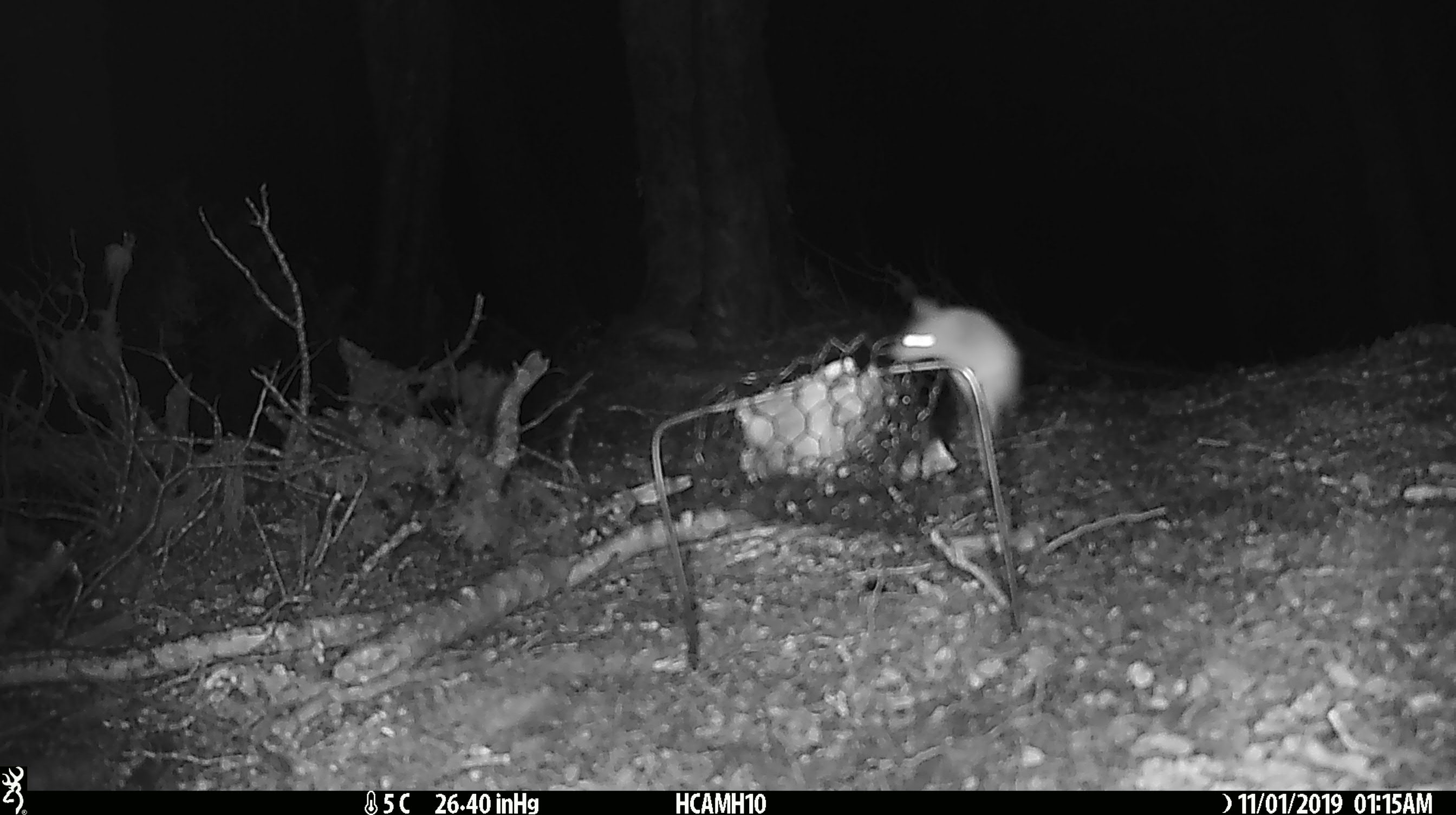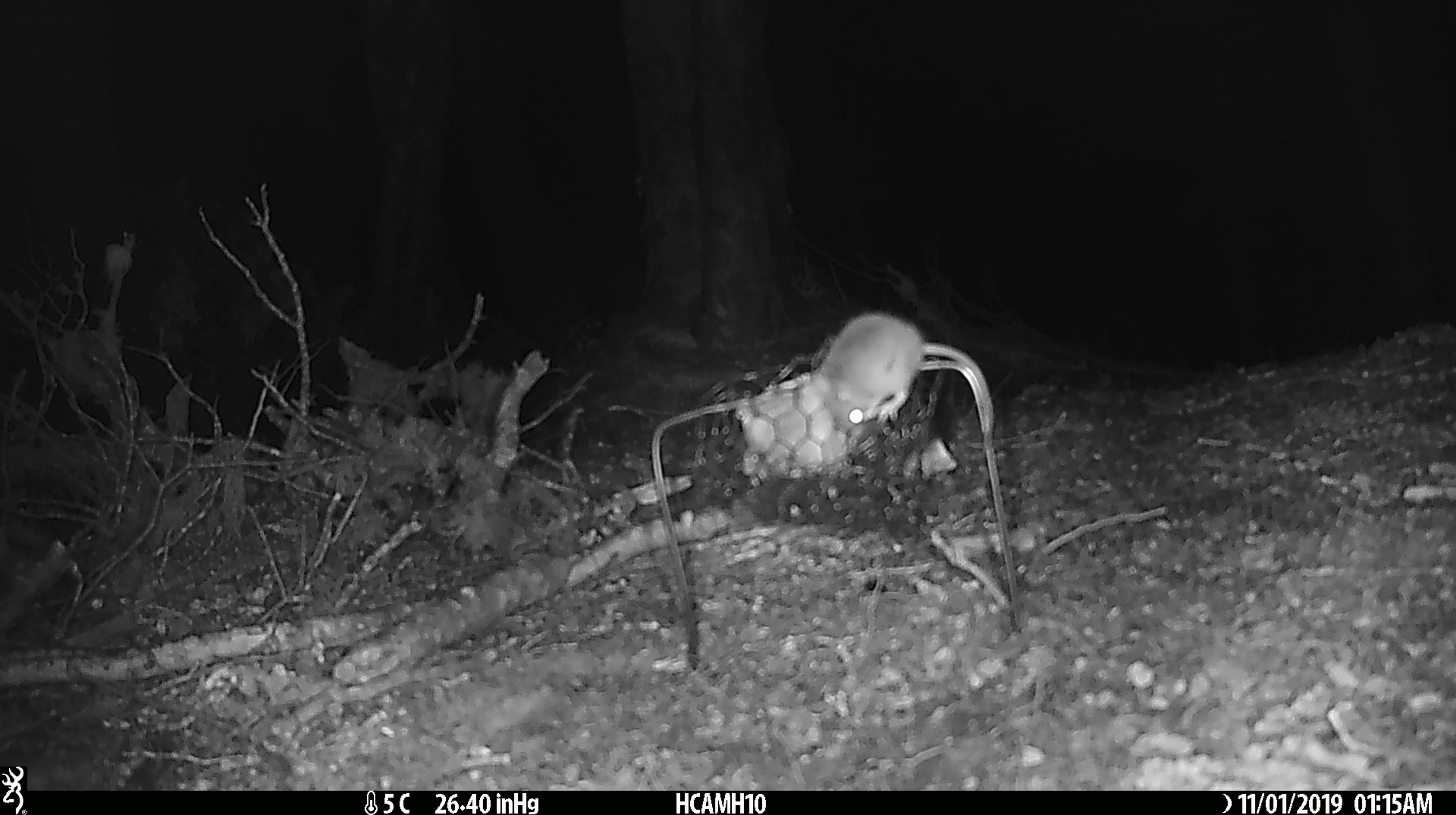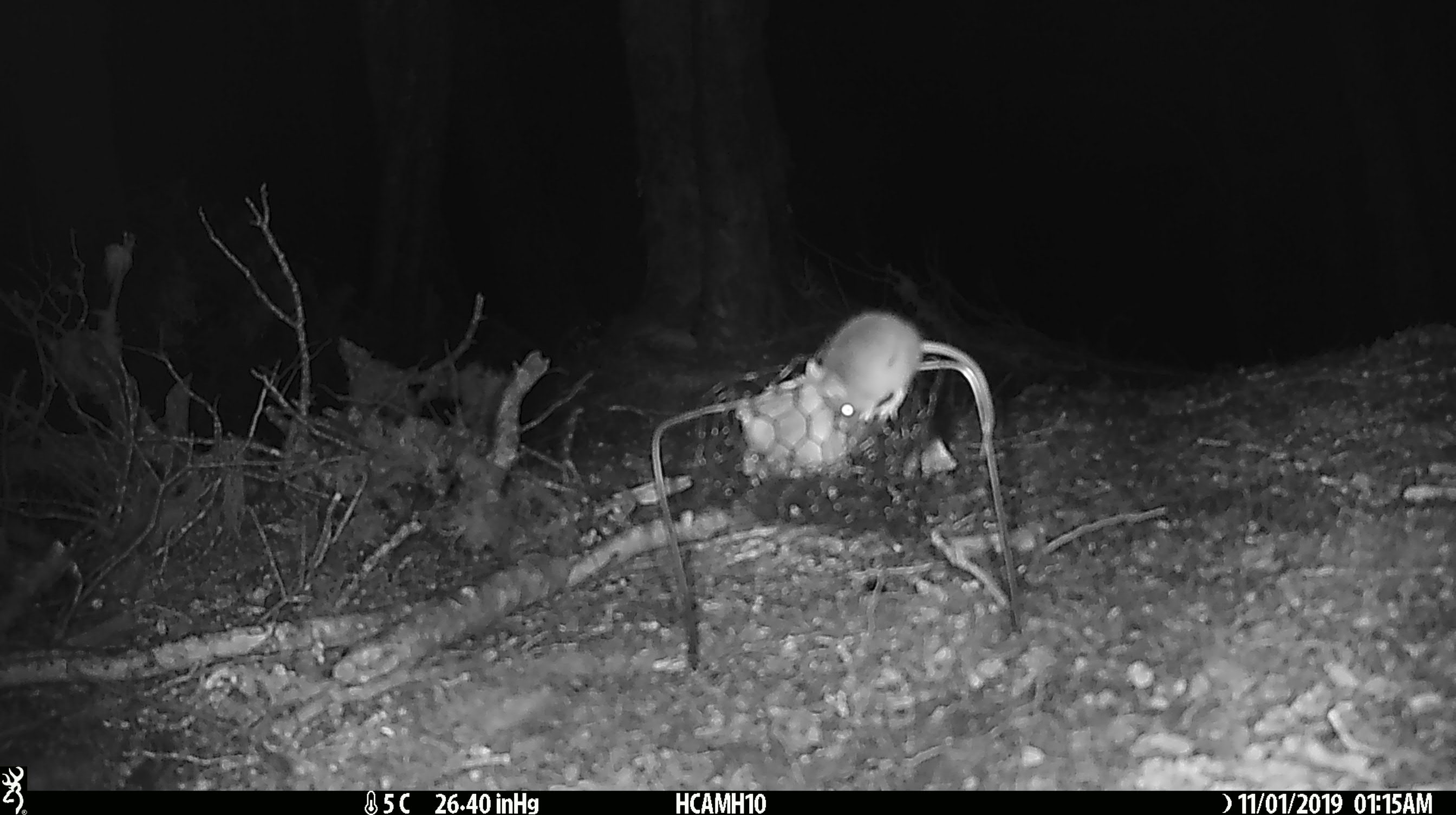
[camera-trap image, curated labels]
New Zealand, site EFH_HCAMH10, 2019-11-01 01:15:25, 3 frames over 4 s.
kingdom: Animalia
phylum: Chordata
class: Mammalia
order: Rodentia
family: Muridae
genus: Mus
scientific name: Mus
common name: mouse